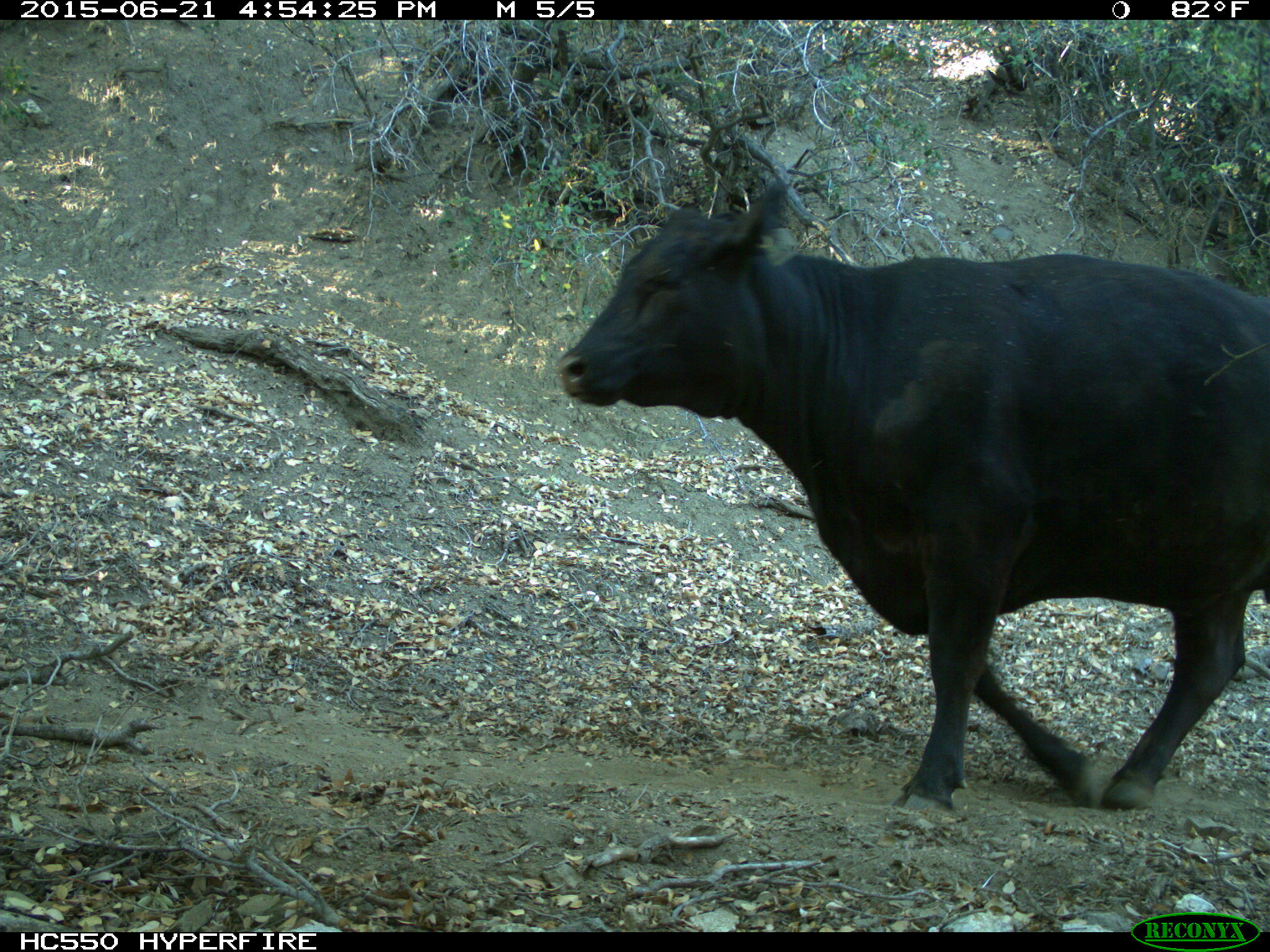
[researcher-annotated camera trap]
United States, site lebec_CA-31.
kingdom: Animalia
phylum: Chordata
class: Mammalia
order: Artiodactyla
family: Bovidae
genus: Bos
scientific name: Bos taurus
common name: domestic cow